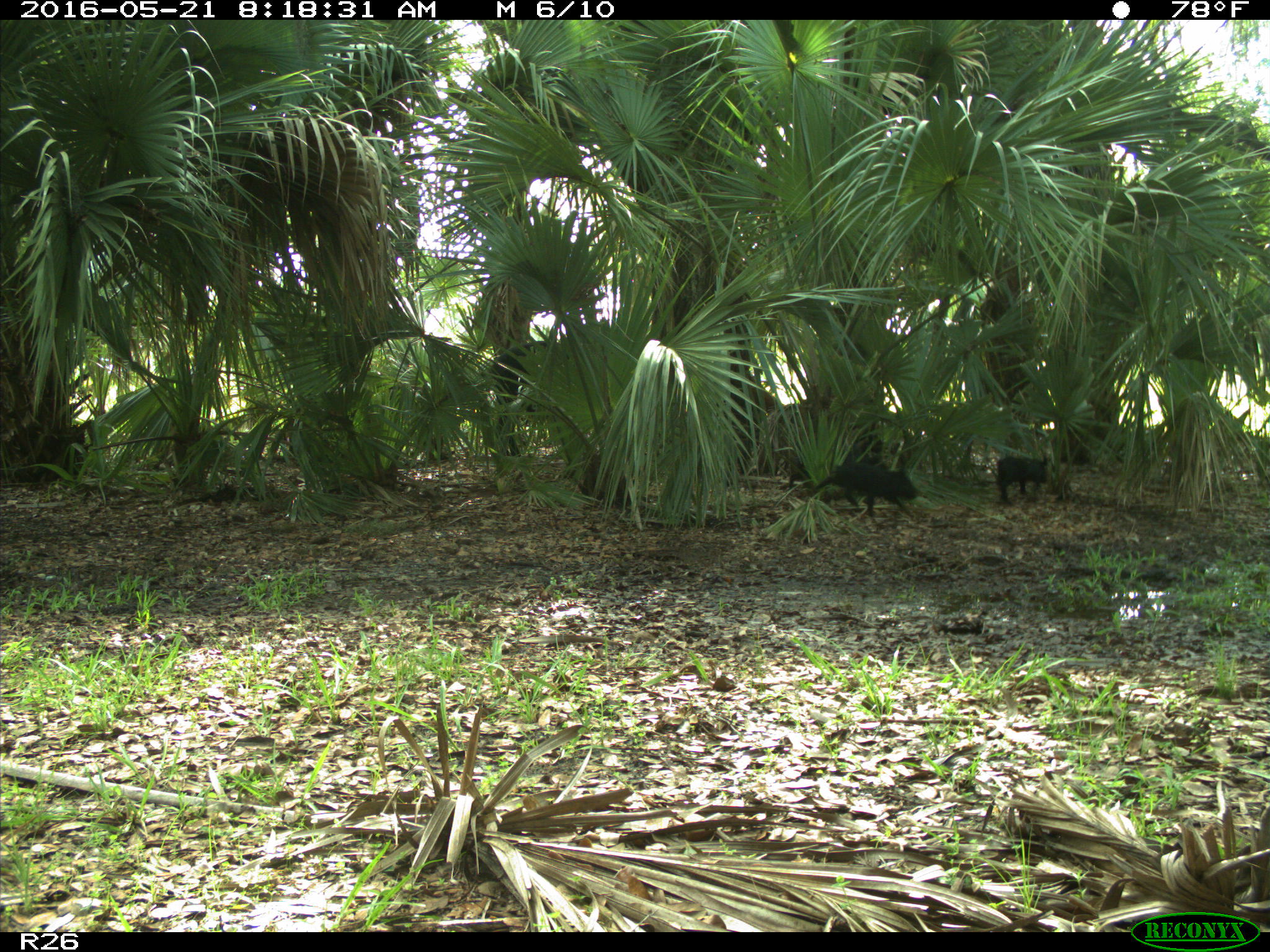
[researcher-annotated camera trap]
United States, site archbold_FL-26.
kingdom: Animalia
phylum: Chordata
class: Mammalia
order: Artiodactyla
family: Suidae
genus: Sus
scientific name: Sus scrofa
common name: wild boar